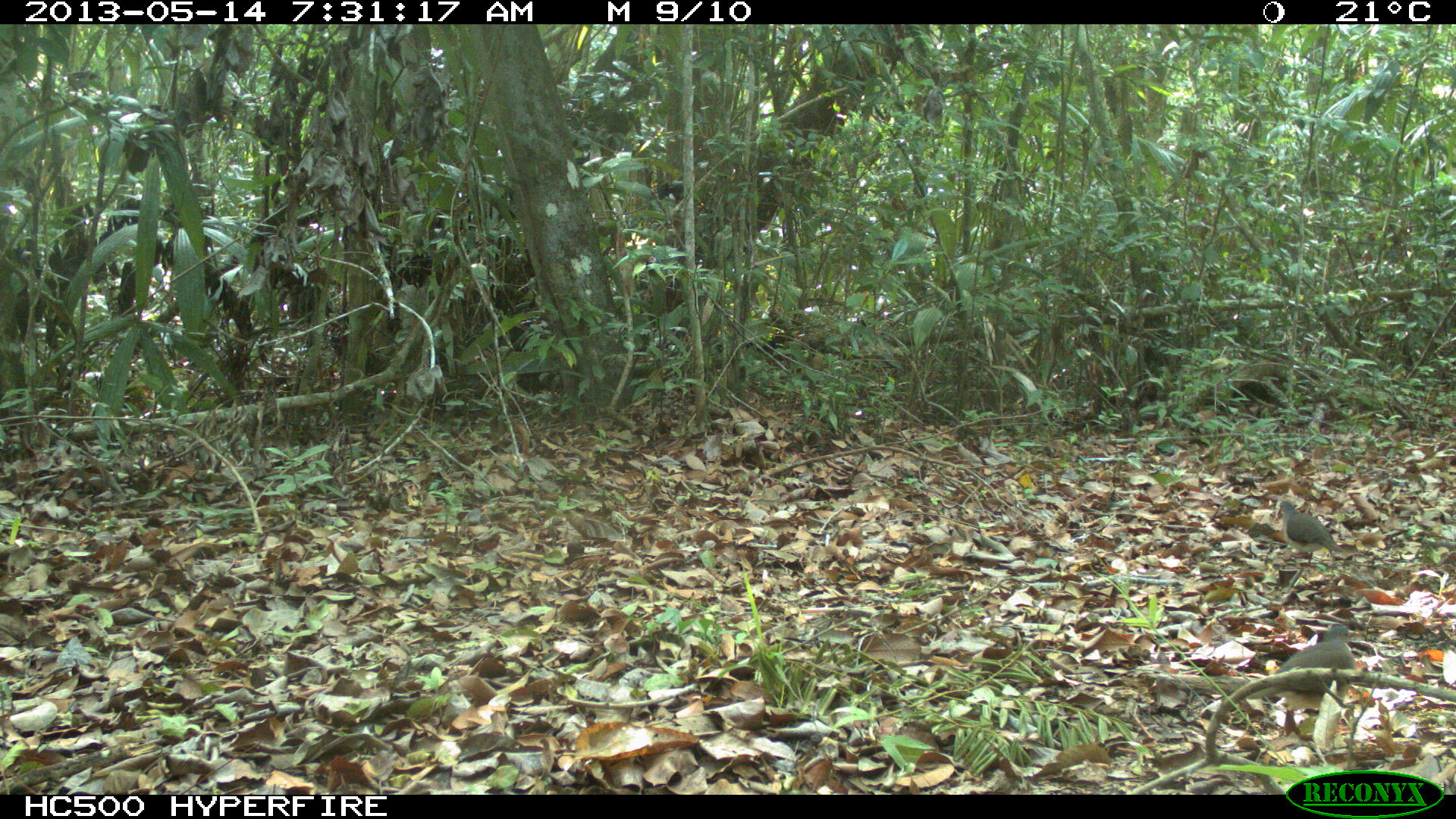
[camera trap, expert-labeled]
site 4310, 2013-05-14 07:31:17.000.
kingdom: Animalia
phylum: Chordata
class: Aves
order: Columbiformes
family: Columbidae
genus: Leptotila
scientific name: Leptotila plumbeiceps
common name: gray-headed dove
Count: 2.